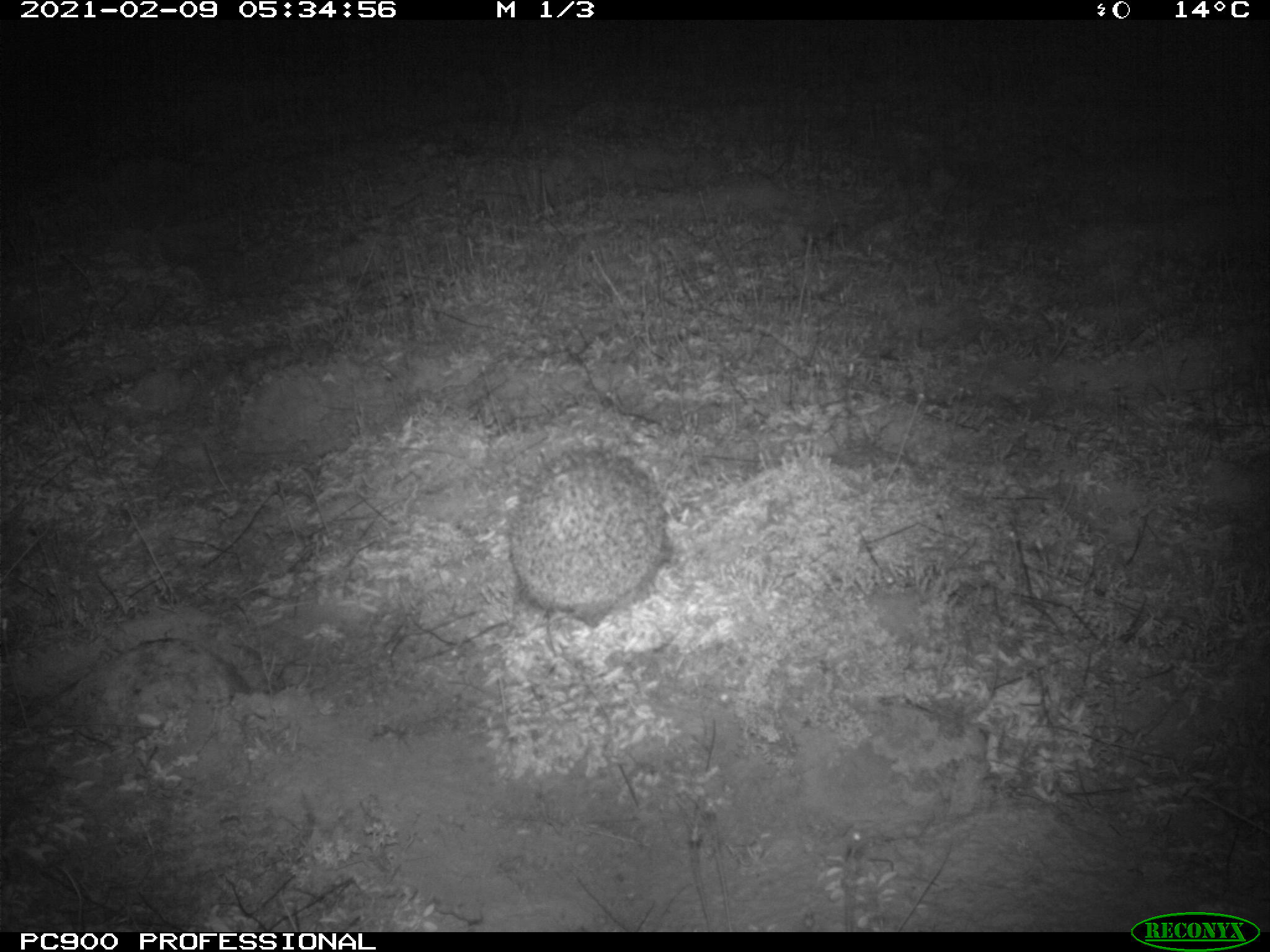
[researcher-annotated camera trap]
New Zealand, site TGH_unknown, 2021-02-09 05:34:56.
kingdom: Animalia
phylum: Chordata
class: Mammalia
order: Eulipotyphla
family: Erinaceidae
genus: Erinaceus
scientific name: Erinaceus europaeus europaeus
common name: european hedgehog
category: hedgehog